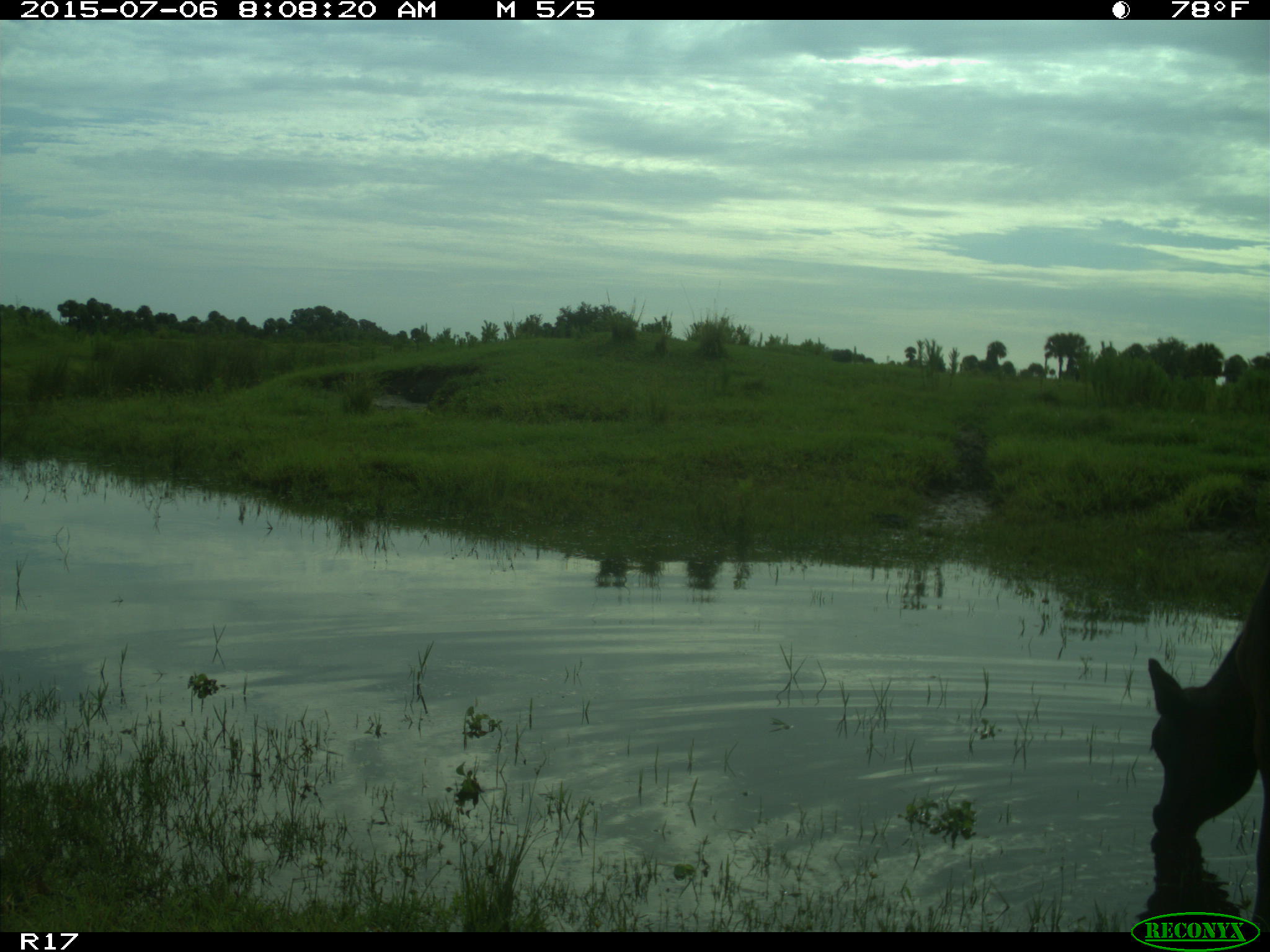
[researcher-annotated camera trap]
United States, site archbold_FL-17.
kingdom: Animalia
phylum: Chordata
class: Mammalia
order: Artiodactyla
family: Bovidae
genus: Bos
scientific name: Bos taurus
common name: domestic cow